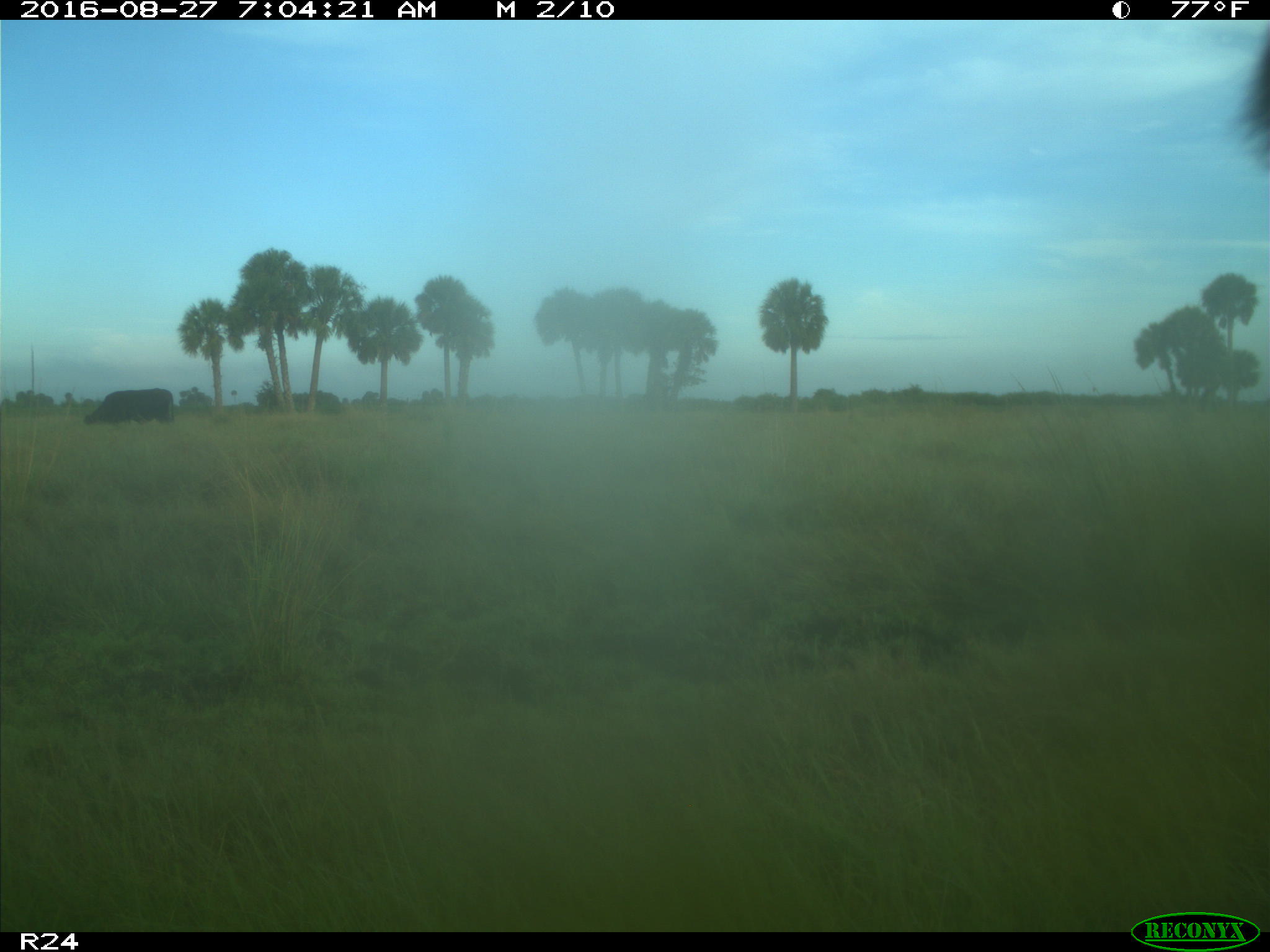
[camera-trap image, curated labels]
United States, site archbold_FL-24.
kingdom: Animalia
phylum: Chordata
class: Mammalia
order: Artiodactyla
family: Bovidae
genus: Bos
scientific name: Bos taurus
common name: domestic cow